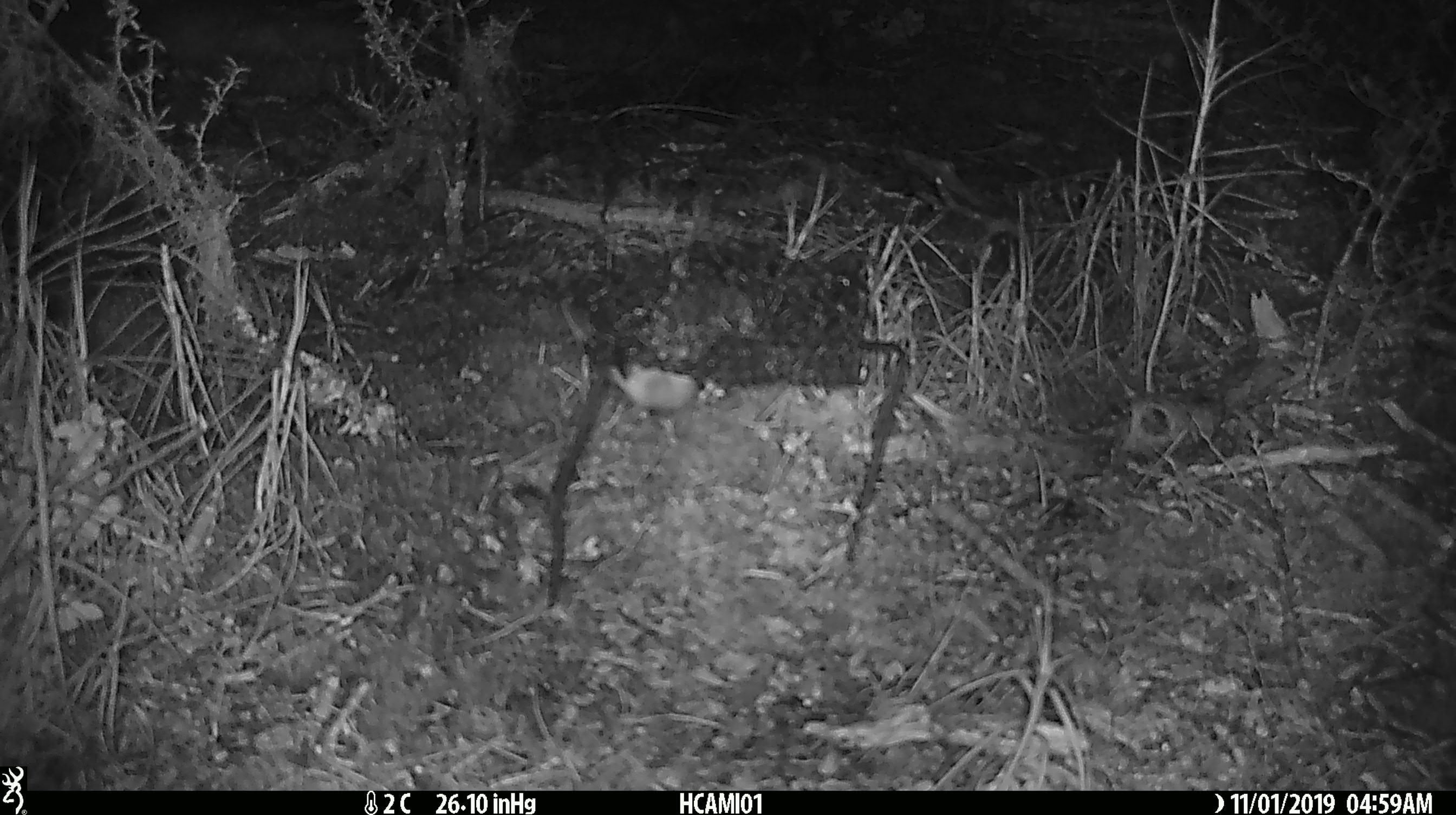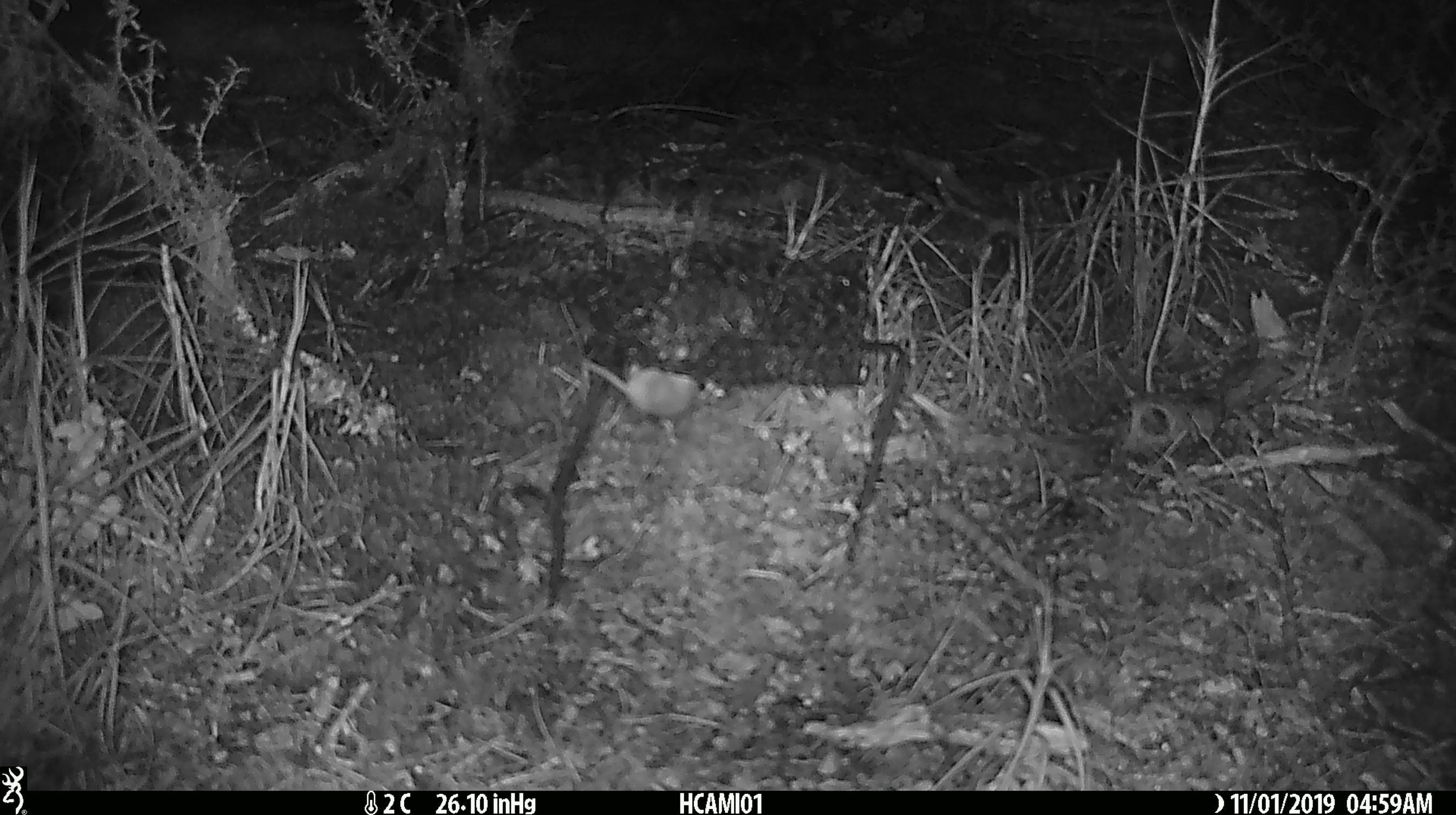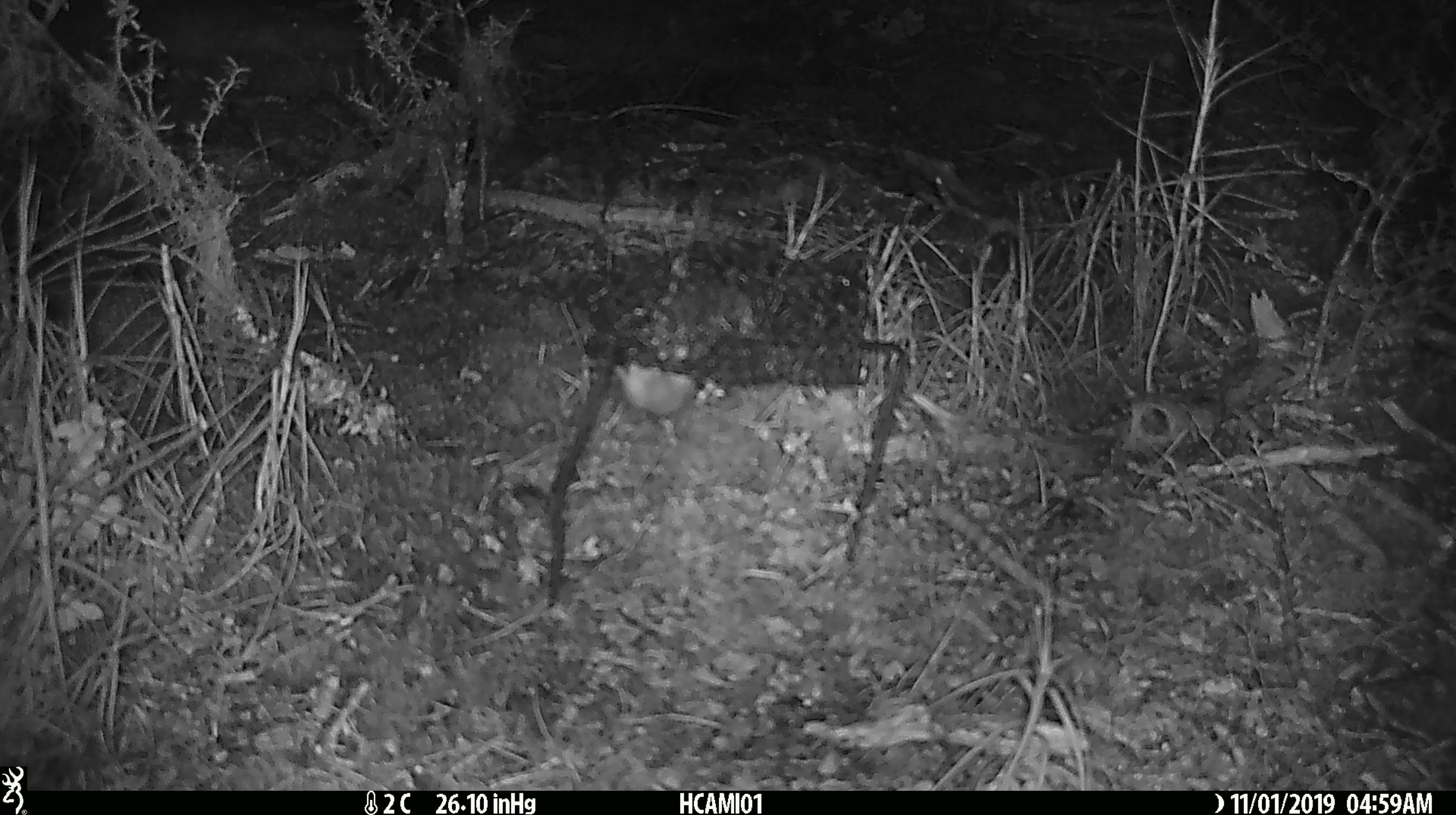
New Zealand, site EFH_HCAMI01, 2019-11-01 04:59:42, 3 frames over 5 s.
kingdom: Animalia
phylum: Chordata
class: Mammalia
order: Rodentia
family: Muridae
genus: Mus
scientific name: Mus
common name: mouse